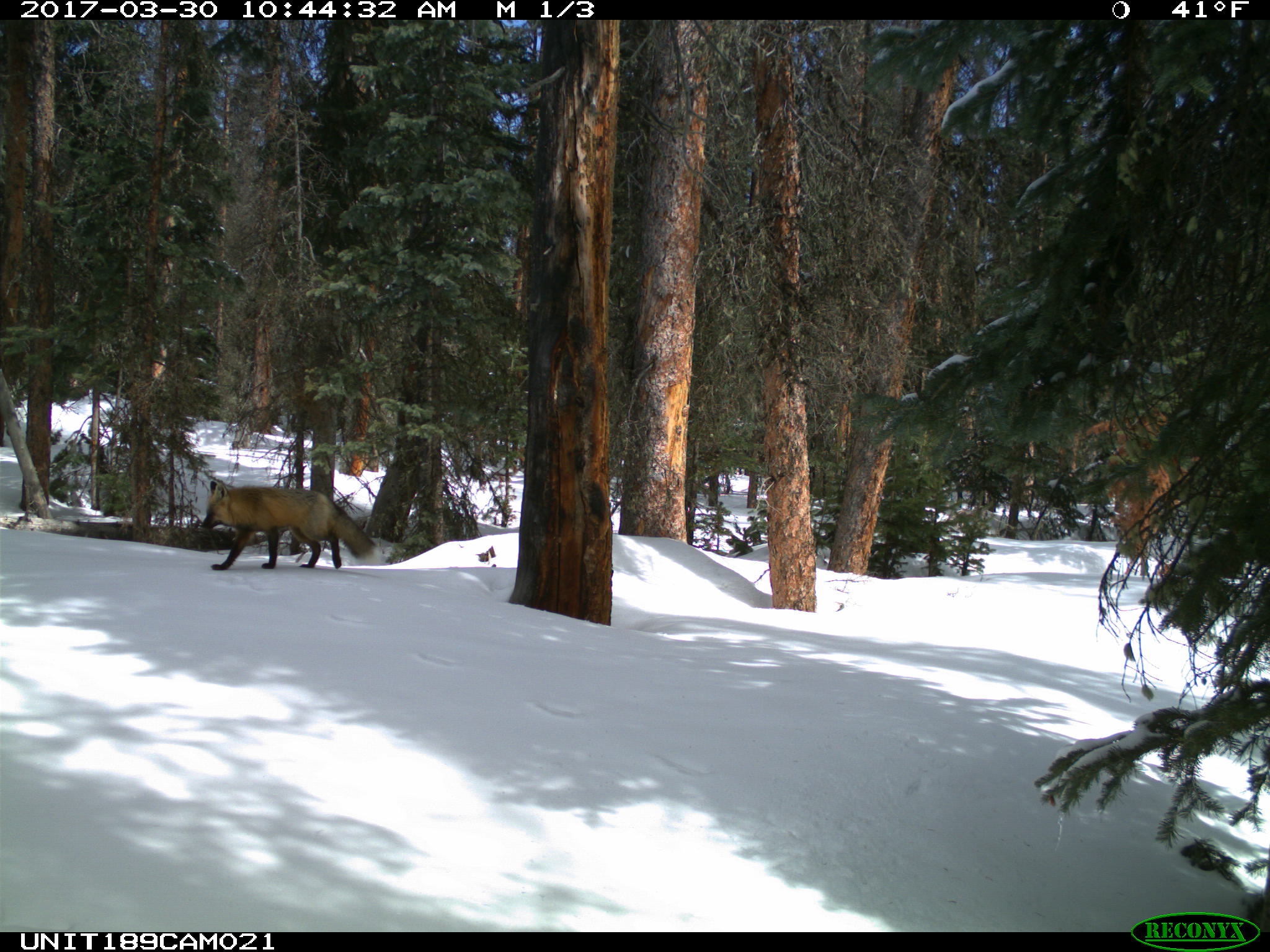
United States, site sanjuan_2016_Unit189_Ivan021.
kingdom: Animalia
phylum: Chordata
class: Mammalia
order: Carnivora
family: Canidae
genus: Vulpes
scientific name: Vulpes vulpes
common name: red fox